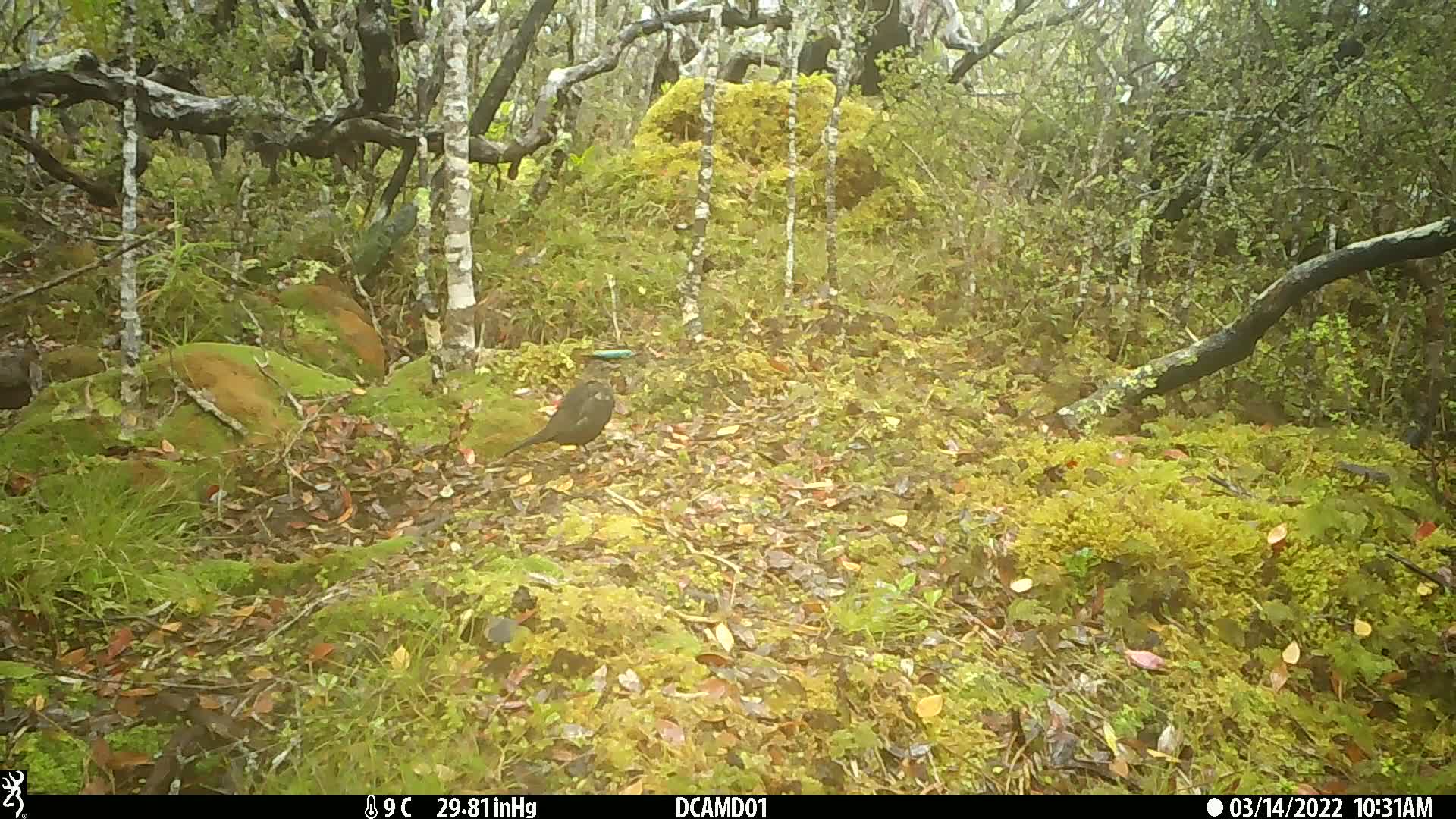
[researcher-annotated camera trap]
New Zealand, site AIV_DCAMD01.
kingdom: Animalia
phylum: Chordata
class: Aves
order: Passeriformes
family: Turdidae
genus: Turdus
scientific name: Turdus merula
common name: eurasian blackbird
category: blackbird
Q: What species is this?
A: Blackbird (eurasian blackbird) (Turdus merula).